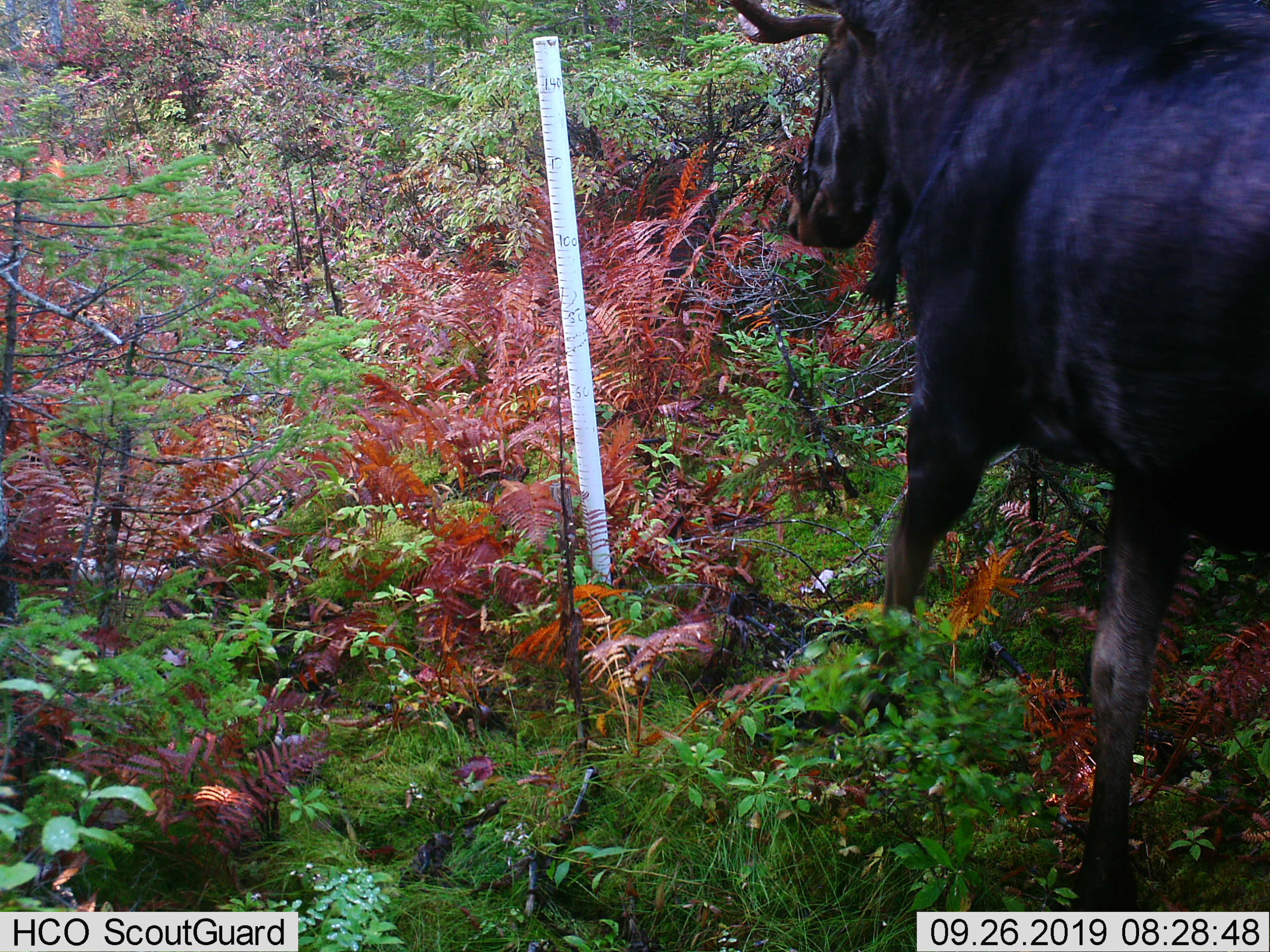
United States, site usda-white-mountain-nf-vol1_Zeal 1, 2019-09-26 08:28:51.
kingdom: Animalia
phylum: Chordata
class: Mammalia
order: Artiodactyla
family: Cervidae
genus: Alces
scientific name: Alces alces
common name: moose